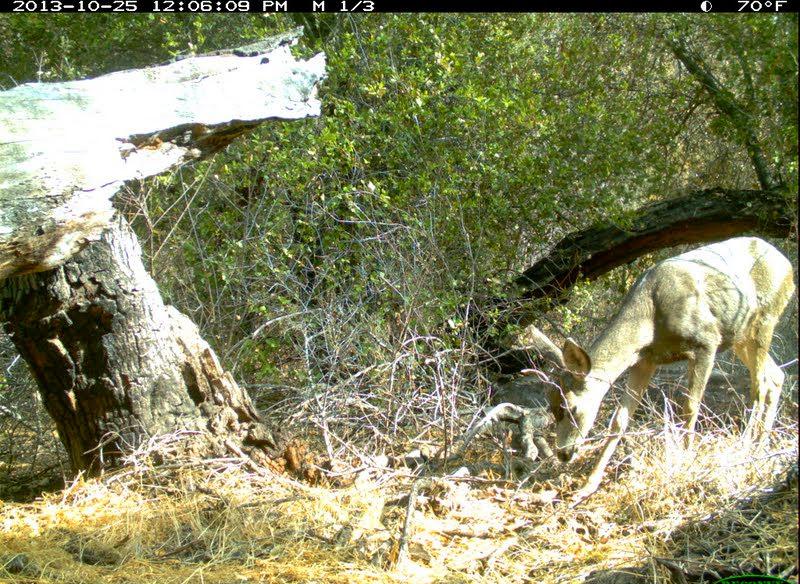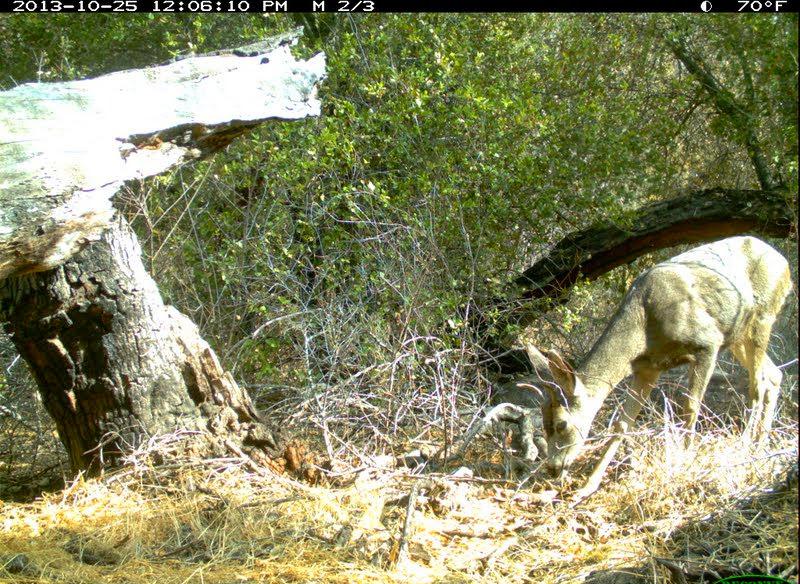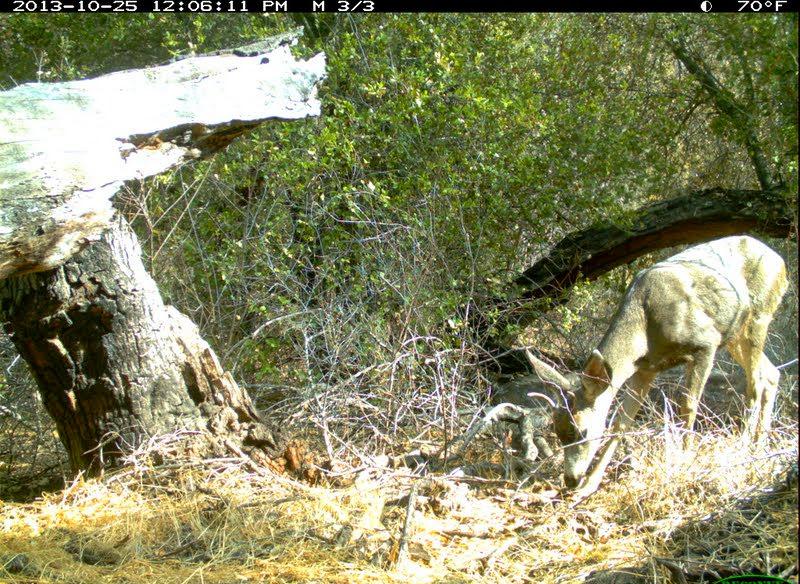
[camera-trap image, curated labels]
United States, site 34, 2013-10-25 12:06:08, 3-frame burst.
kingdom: Animalia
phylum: Chordata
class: Mammalia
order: Artiodactyla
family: Cervidae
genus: Odocoileus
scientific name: Odocoileus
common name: deer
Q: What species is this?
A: Deer (Odocoileus).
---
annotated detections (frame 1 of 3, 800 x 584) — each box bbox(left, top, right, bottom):
deer: bbox(526, 236, 797, 511)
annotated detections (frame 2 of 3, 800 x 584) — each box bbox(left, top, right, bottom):
deer: bbox(518, 236, 794, 506)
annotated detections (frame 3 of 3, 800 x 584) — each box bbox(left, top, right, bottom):
deer: bbox(522, 233, 790, 494)